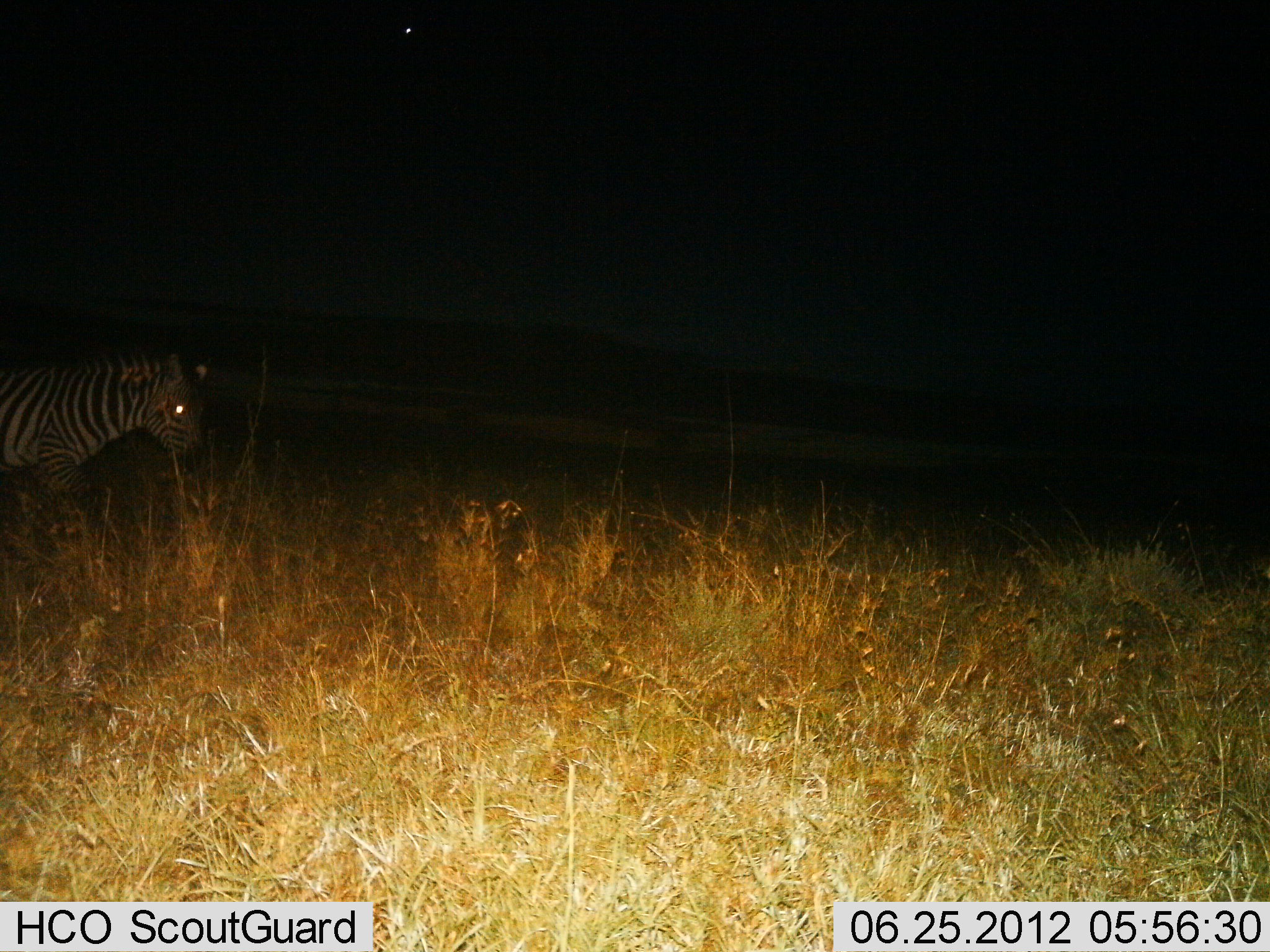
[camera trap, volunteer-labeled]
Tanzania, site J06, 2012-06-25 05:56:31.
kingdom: Animalia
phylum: Chordata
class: Mammalia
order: Perissodactyla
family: Equidae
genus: Equus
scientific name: Equus quagga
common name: plains zebra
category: zebra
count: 1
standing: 60%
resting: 0%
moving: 40%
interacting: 0%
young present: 0%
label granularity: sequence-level